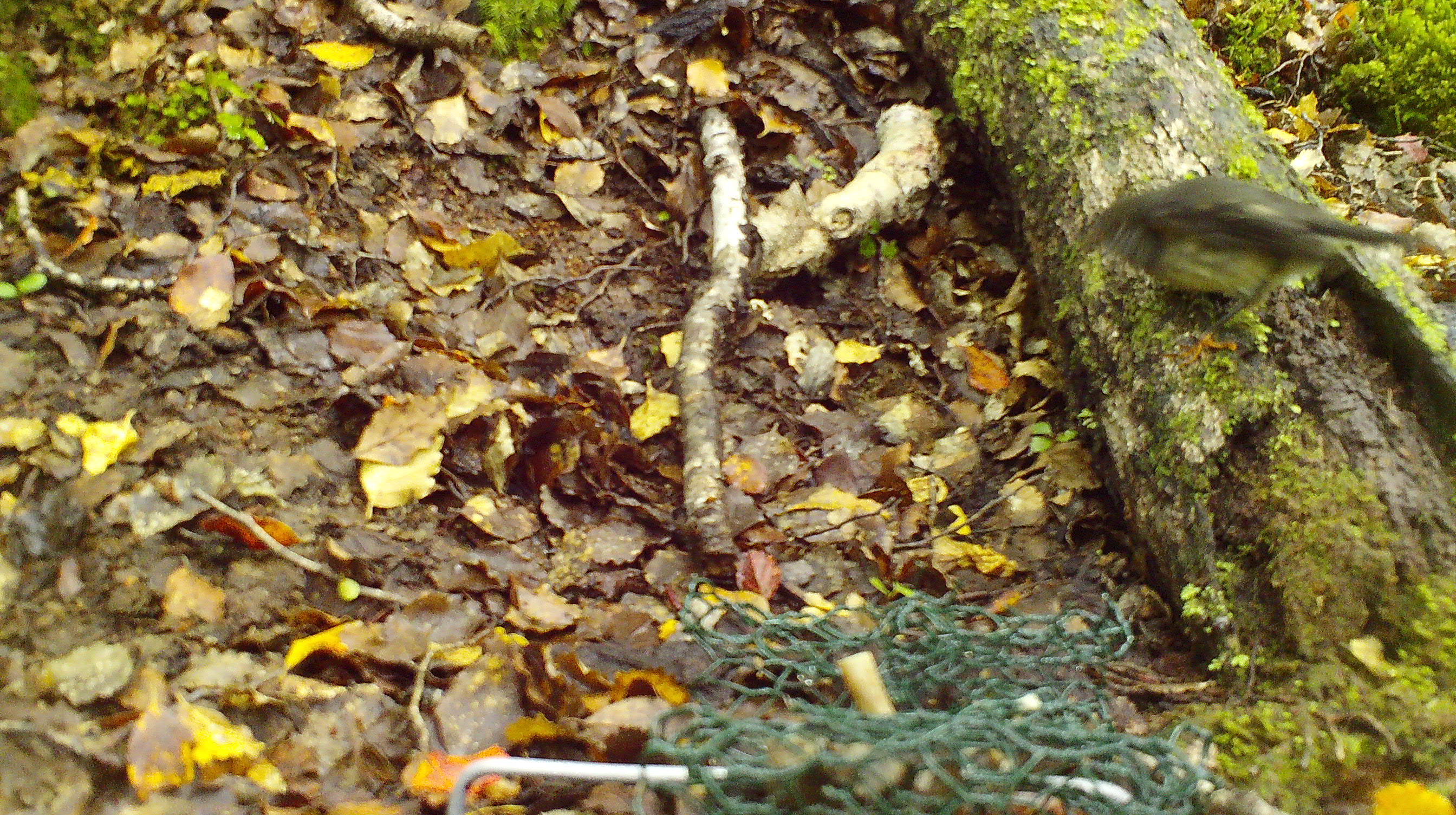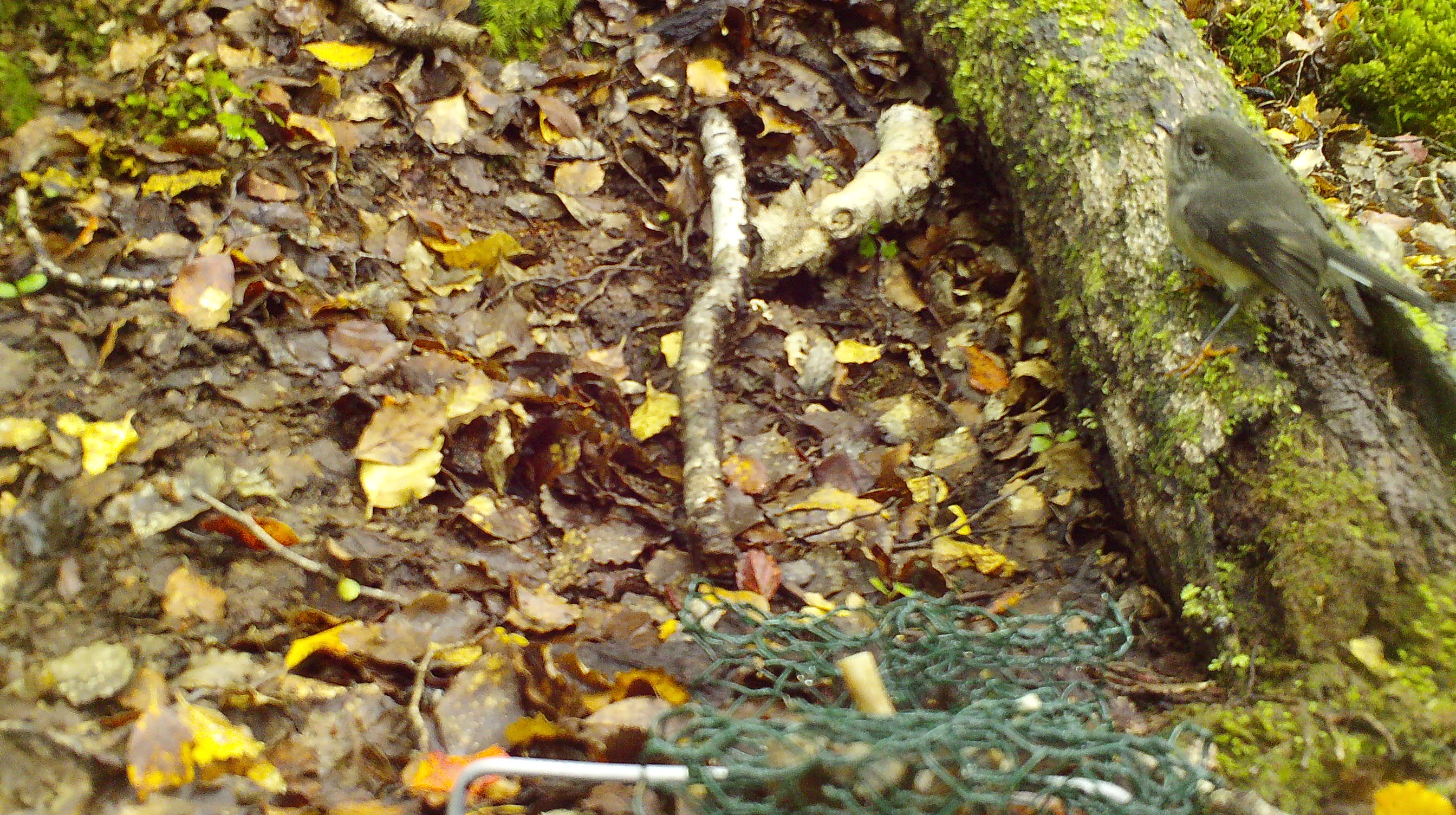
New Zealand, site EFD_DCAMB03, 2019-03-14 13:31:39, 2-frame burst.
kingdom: Animalia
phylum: Chordata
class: Aves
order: Passeriformes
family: Petroicidae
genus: Petroica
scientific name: Petroica macrocephala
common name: tomtit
Tomtit (Petroica macrocephala).